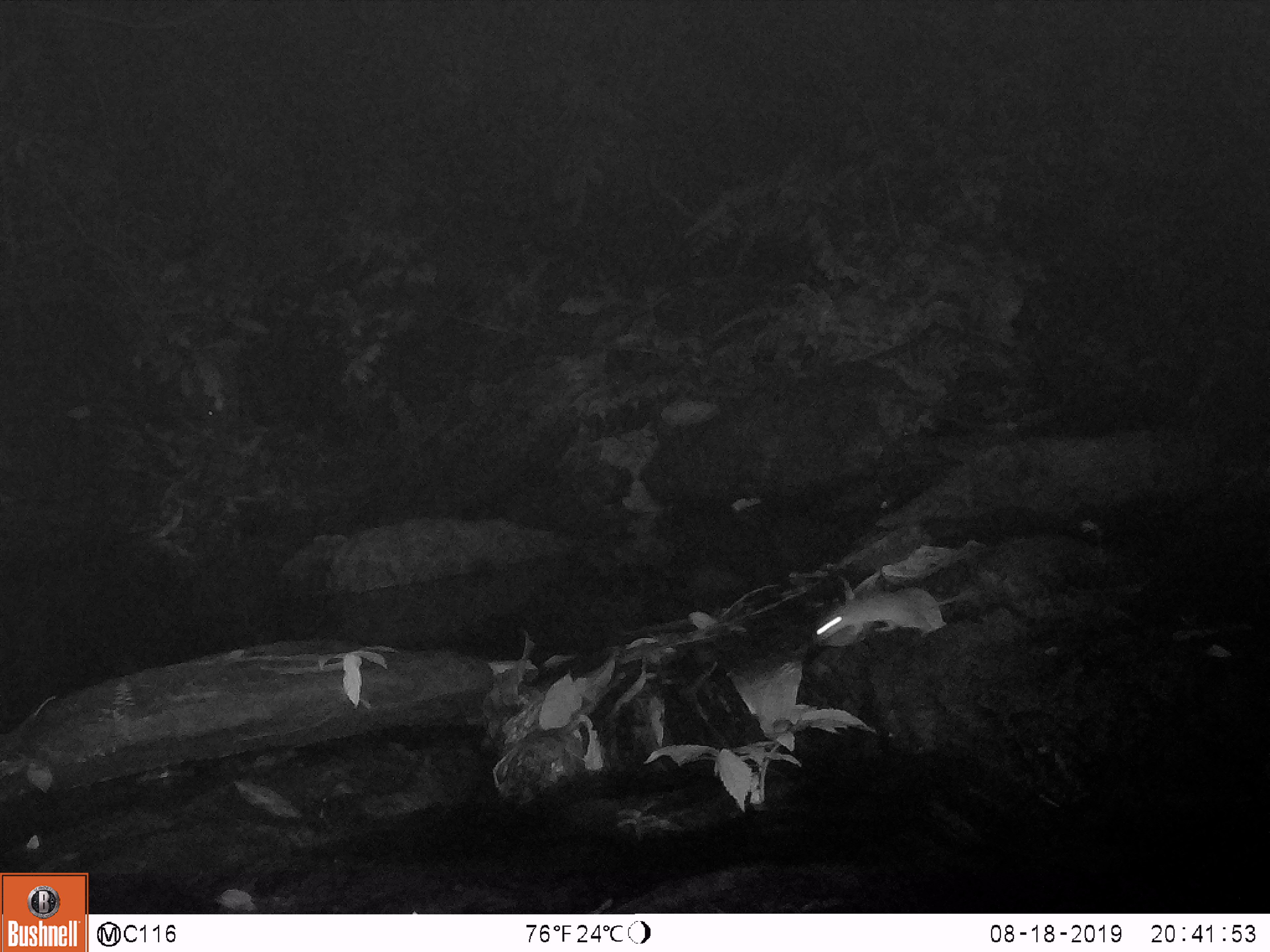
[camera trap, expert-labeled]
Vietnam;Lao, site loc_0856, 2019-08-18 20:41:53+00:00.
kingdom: Animalia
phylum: Chordata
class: Mammalia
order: Rodentia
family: Muridae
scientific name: Muridae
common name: old-world mice and rats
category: unidentified murid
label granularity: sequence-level